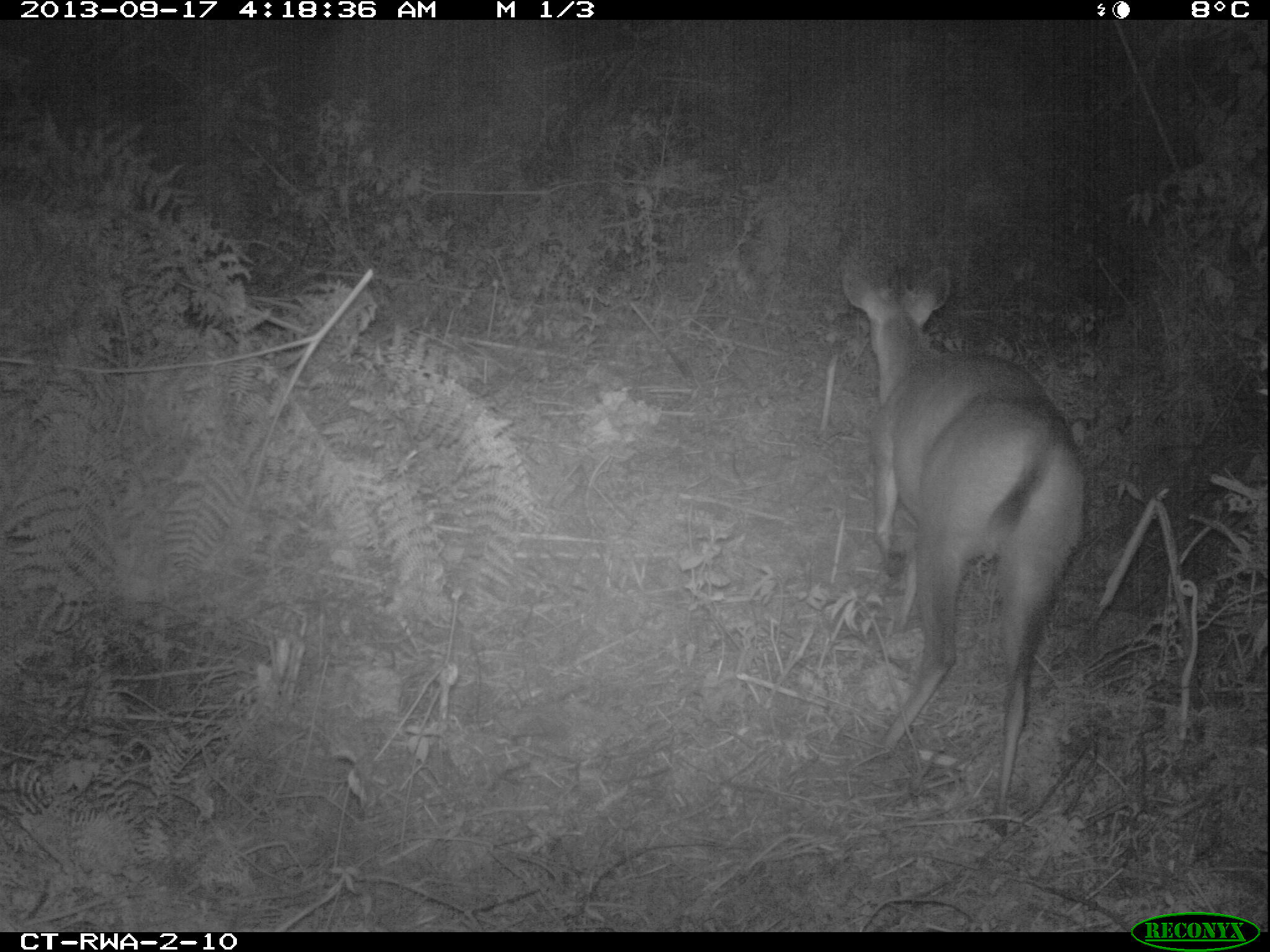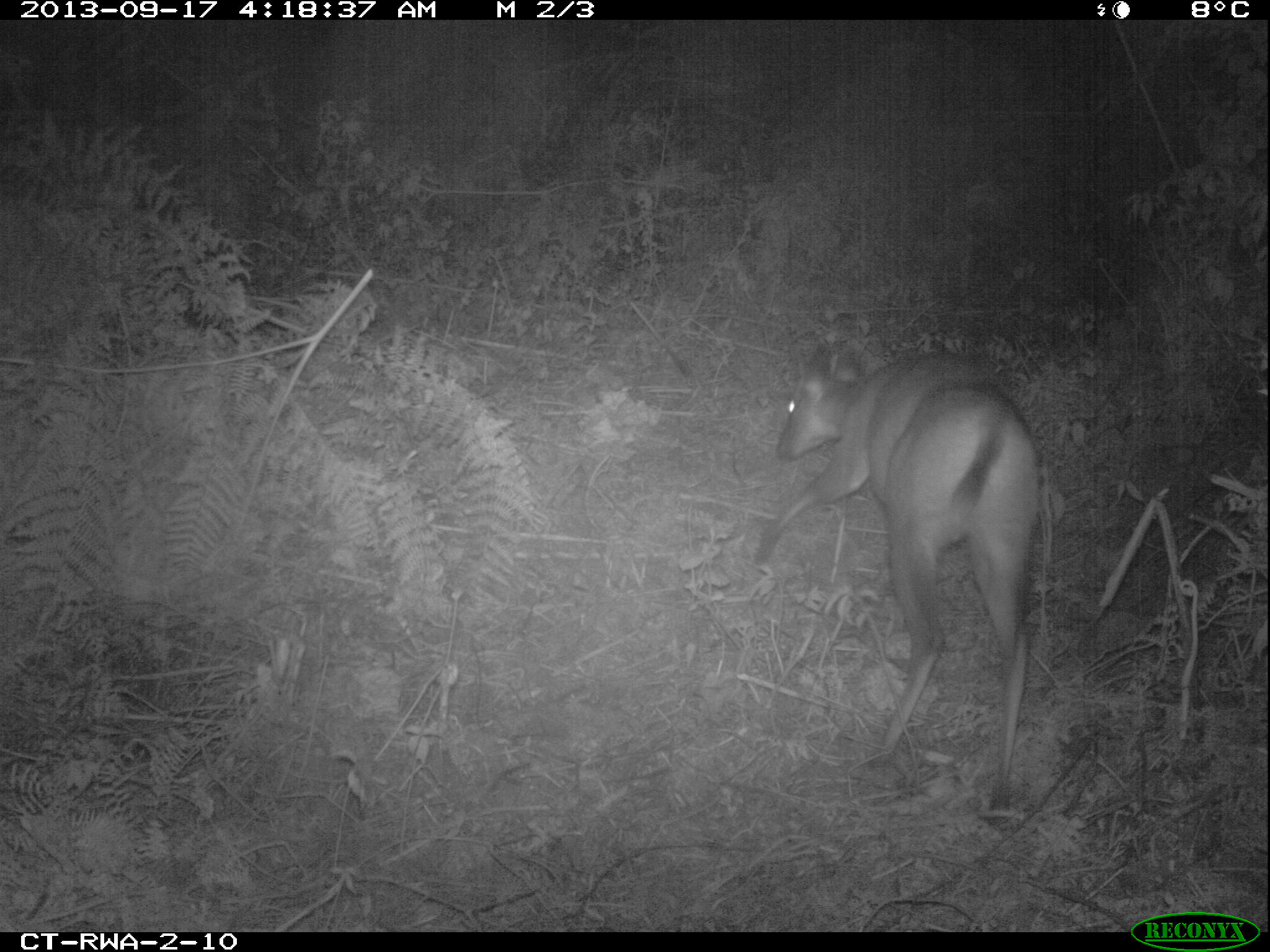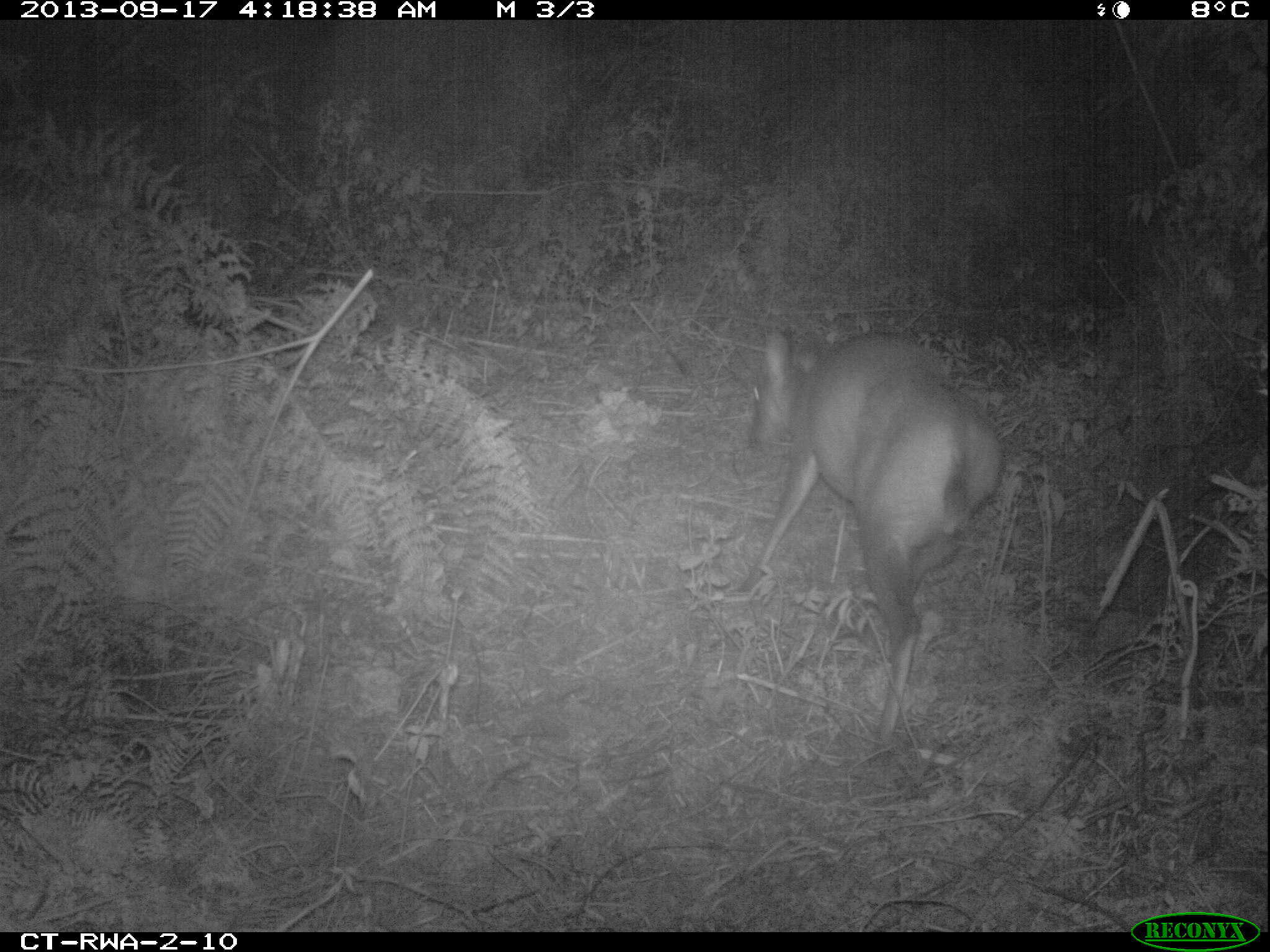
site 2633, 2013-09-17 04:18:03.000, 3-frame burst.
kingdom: Animalia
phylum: Chordata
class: Mammalia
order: Artiodactyla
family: Bovidae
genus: Cephalophus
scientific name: Cephalophus nigrifrons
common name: black-fronted duiker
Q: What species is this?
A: Cephalophus nigrifrons (black-fronted duiker).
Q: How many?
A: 1.